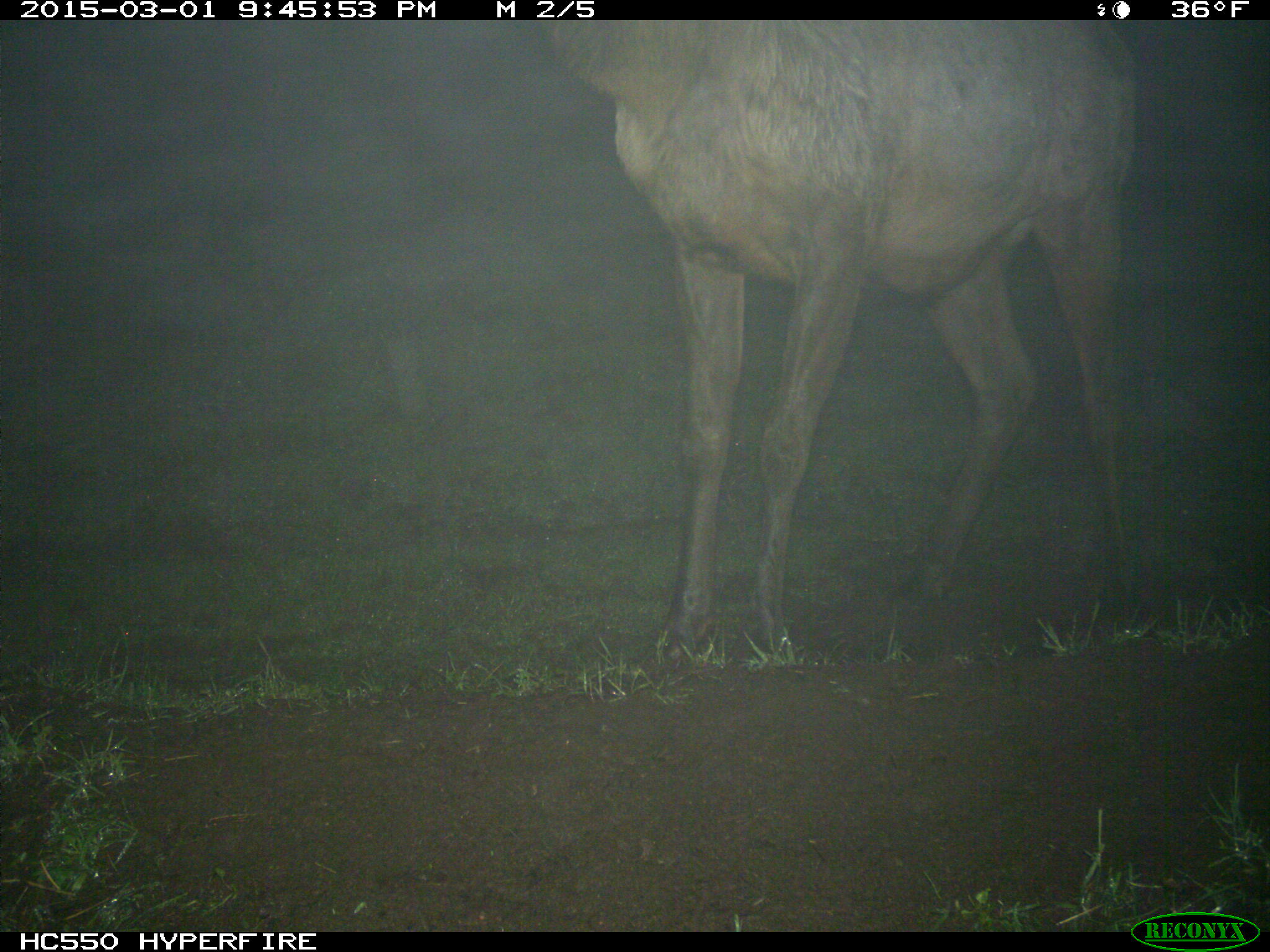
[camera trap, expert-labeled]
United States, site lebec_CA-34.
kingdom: Animalia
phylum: Chordata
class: Mammalia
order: Artiodactyla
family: Cervidae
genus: Cervus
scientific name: Cervus canadensis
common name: elk